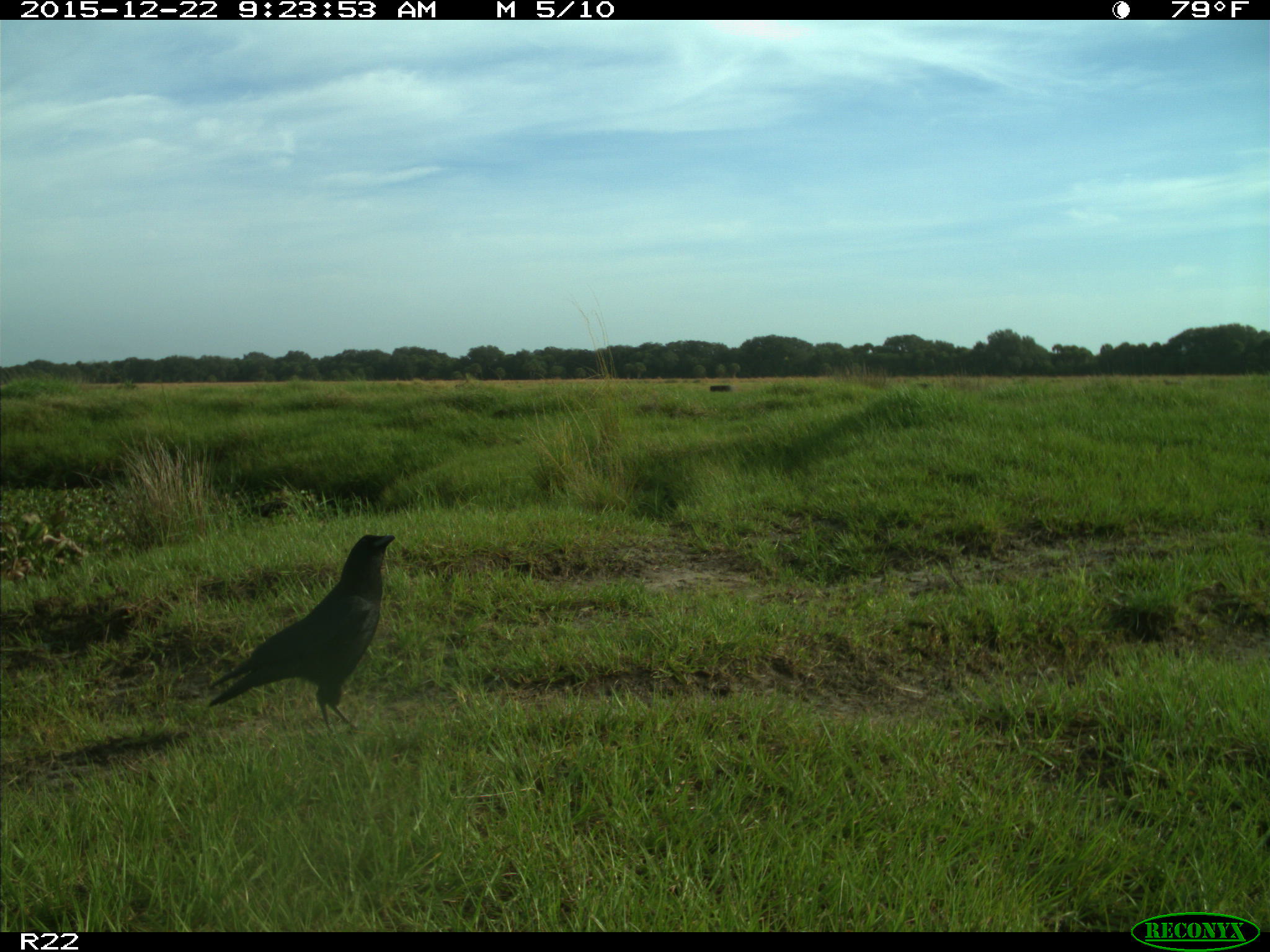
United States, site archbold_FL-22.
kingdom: Animalia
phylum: Chordata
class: Aves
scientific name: Aves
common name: birds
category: unidentified bird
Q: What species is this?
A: Unidentified bird (birds) (Aves).